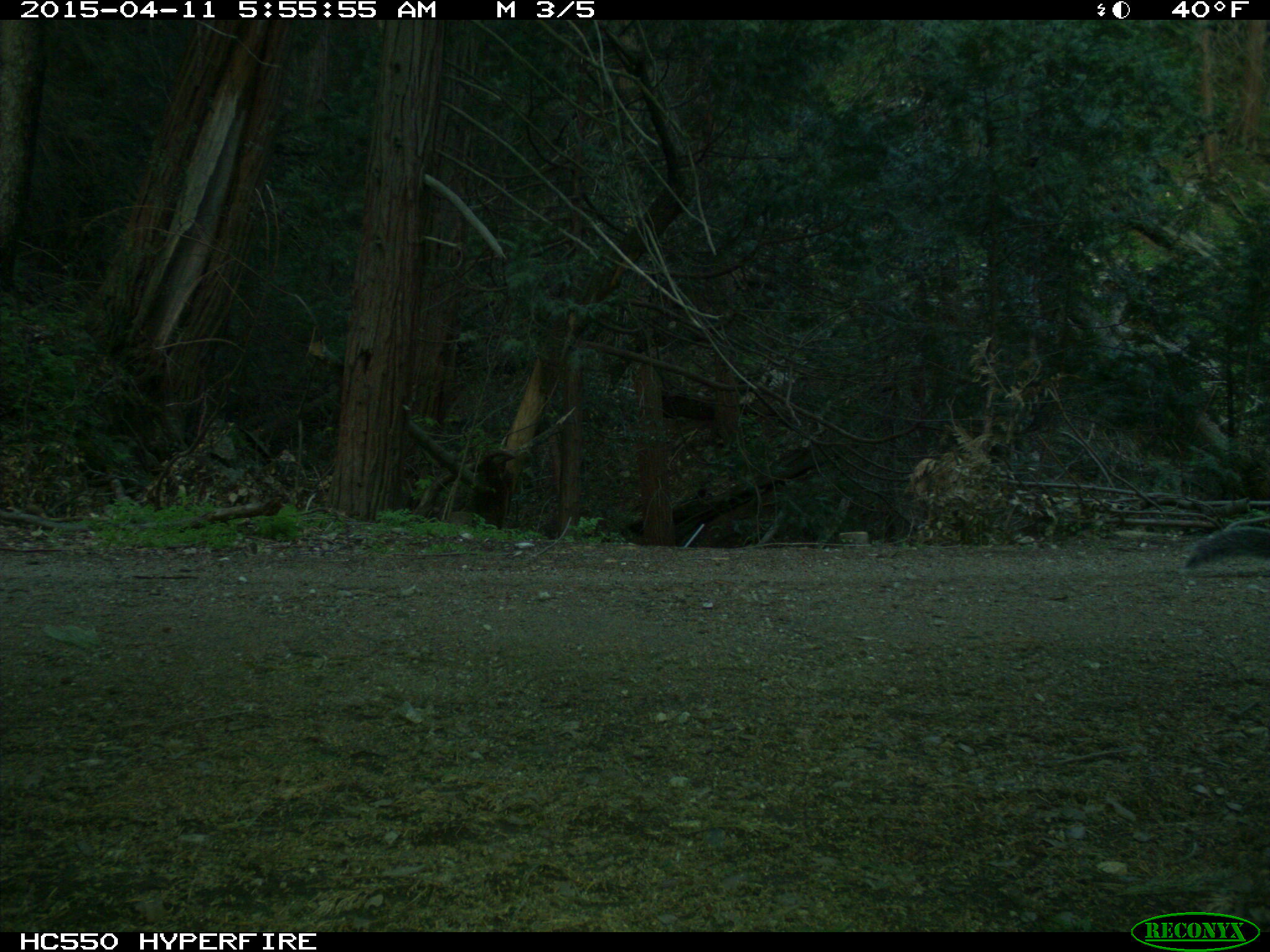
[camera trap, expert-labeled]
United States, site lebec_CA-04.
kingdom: Animalia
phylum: Chordata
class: Mammalia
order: Rodentia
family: Sciuridae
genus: Sciurus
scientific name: Sciurus carolinensis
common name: eastern gray squirrel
Sciurus carolinensis (eastern gray squirrel).